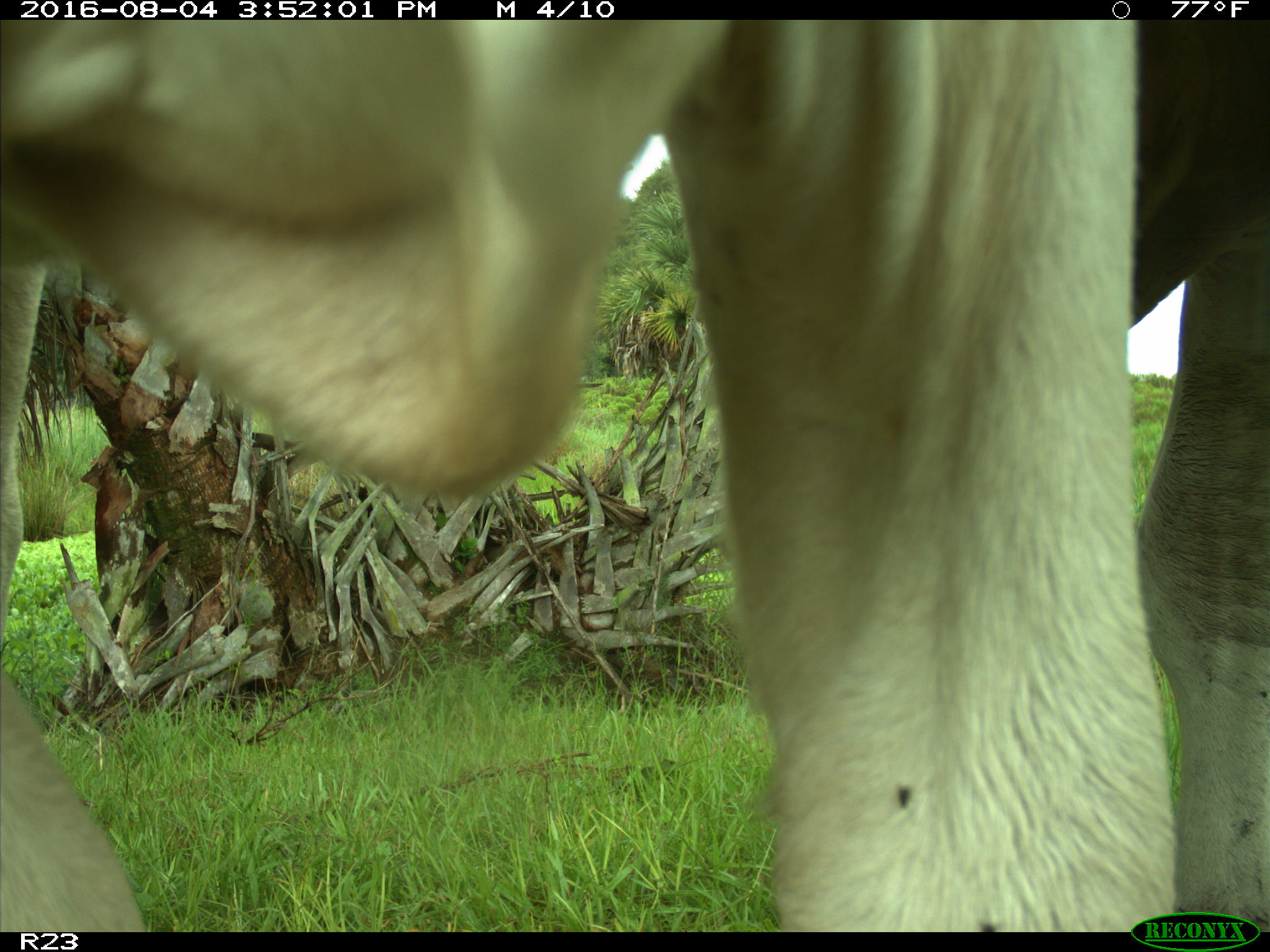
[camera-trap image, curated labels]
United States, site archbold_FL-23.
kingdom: Animalia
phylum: Chordata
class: Mammalia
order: Artiodactyla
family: Bovidae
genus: Bos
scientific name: Bos taurus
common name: domestic cow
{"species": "Bos taurus (domestic cow)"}